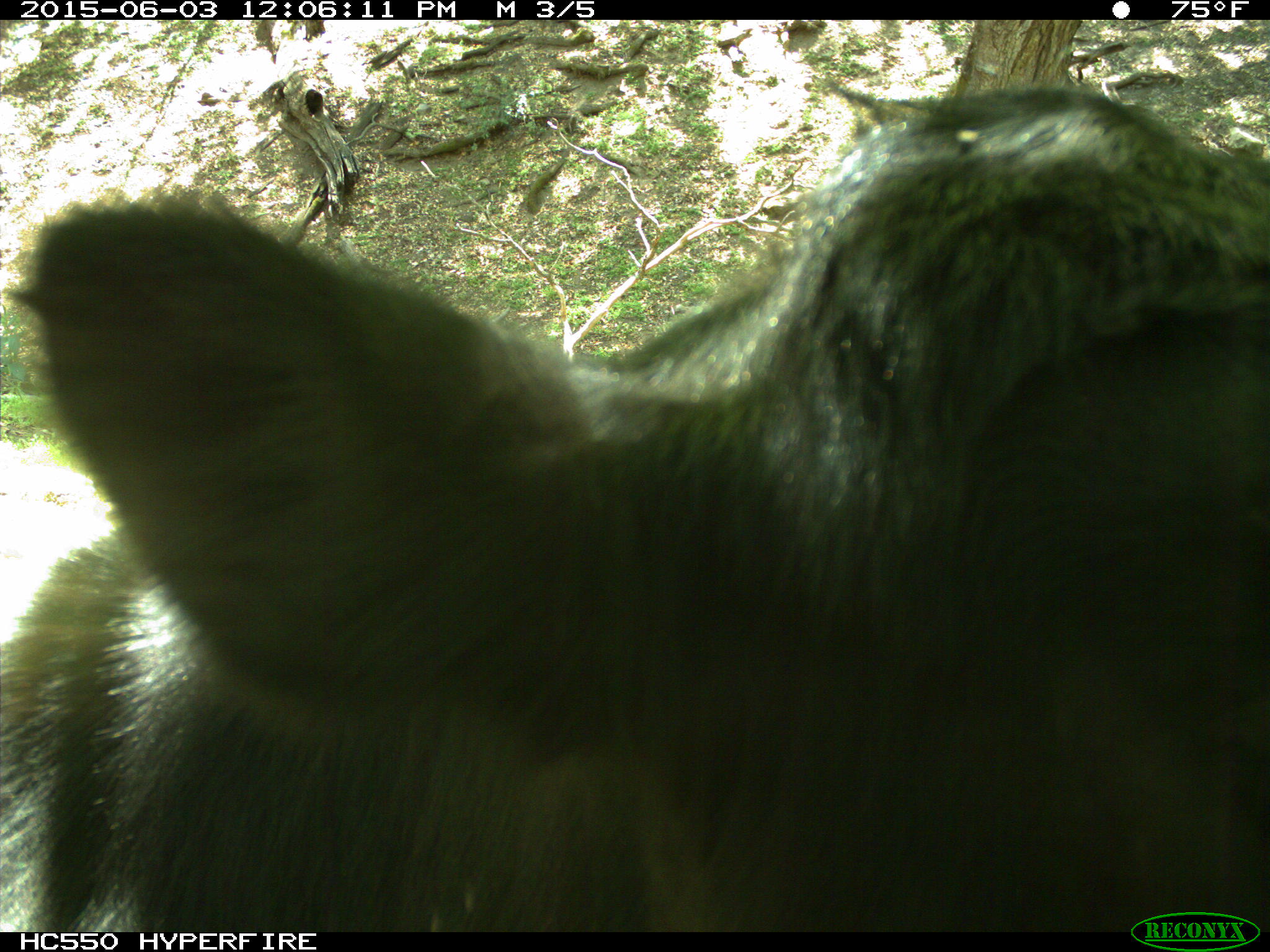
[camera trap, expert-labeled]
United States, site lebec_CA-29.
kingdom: Animalia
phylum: Chordata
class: Mammalia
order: Artiodactyla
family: Bovidae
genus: Bos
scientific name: Bos taurus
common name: domestic cow